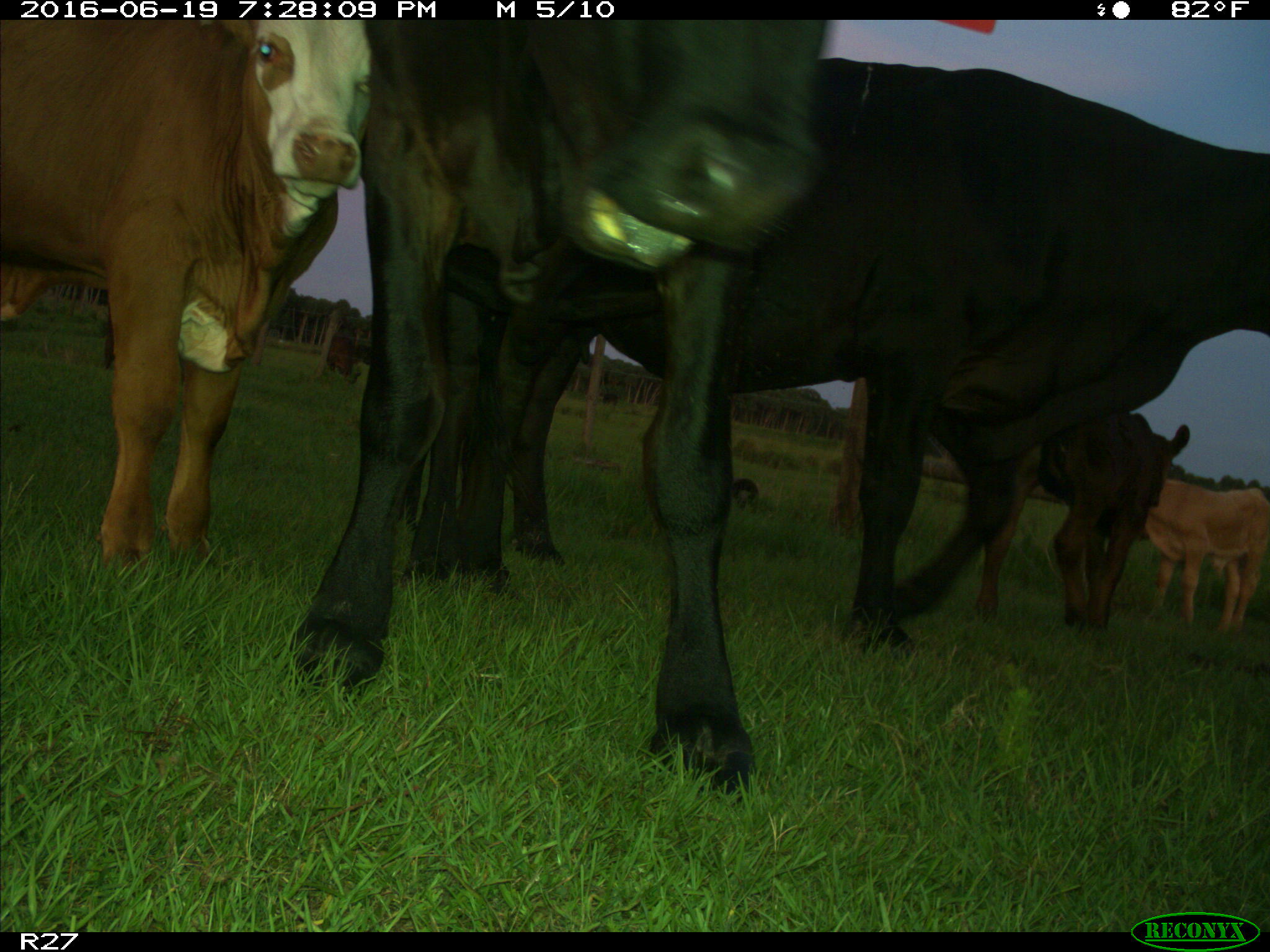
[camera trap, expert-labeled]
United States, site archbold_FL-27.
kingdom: Animalia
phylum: Chordata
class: Mammalia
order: Artiodactyla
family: Bovidae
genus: Bos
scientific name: Bos taurus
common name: domestic cow